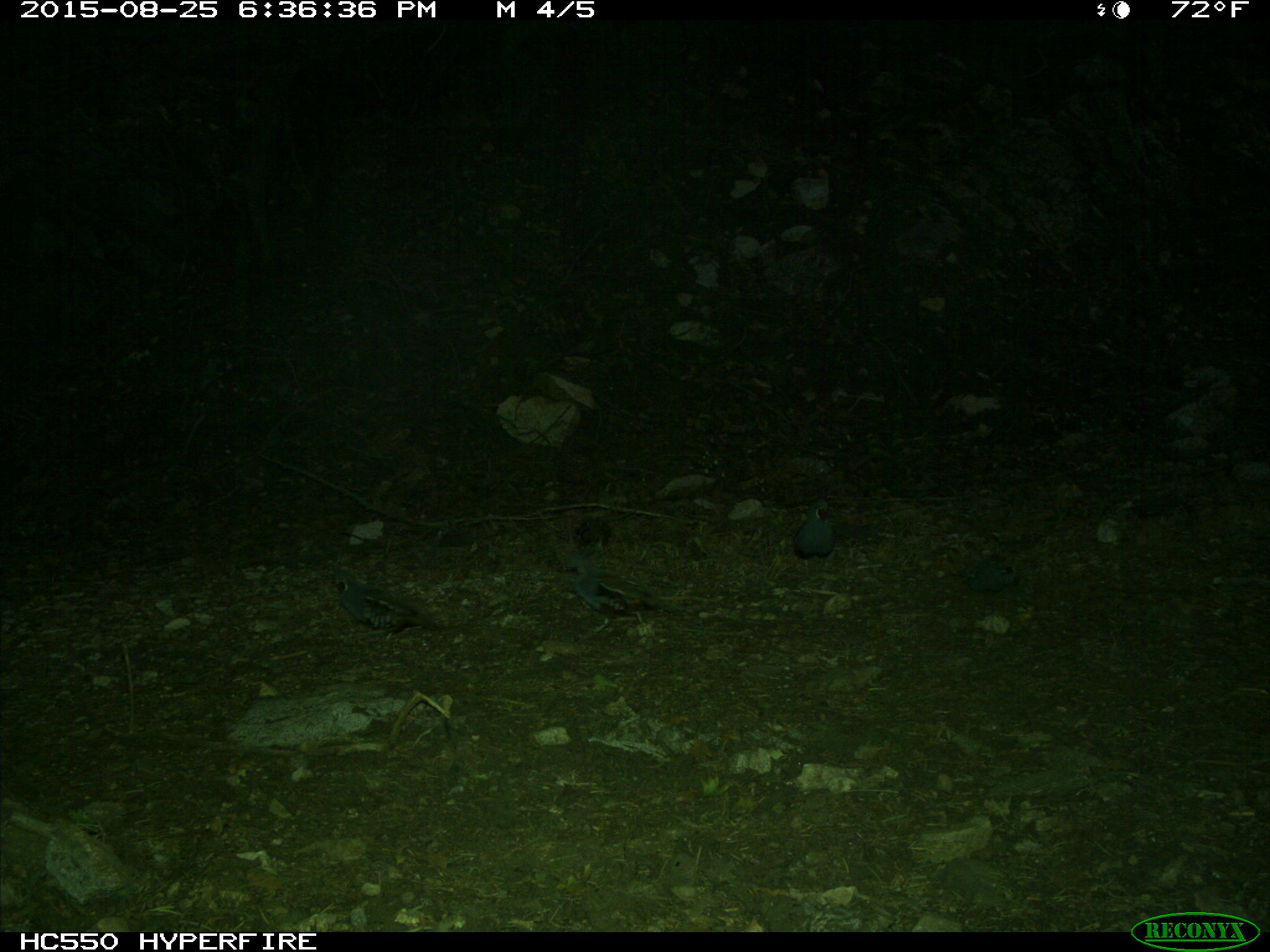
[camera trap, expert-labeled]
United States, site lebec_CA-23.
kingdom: Animalia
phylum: Chordata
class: Aves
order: Galliformes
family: Odontophoridae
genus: Callipepla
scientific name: Callipepla californica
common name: california quail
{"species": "Callipepla californica (california quail)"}